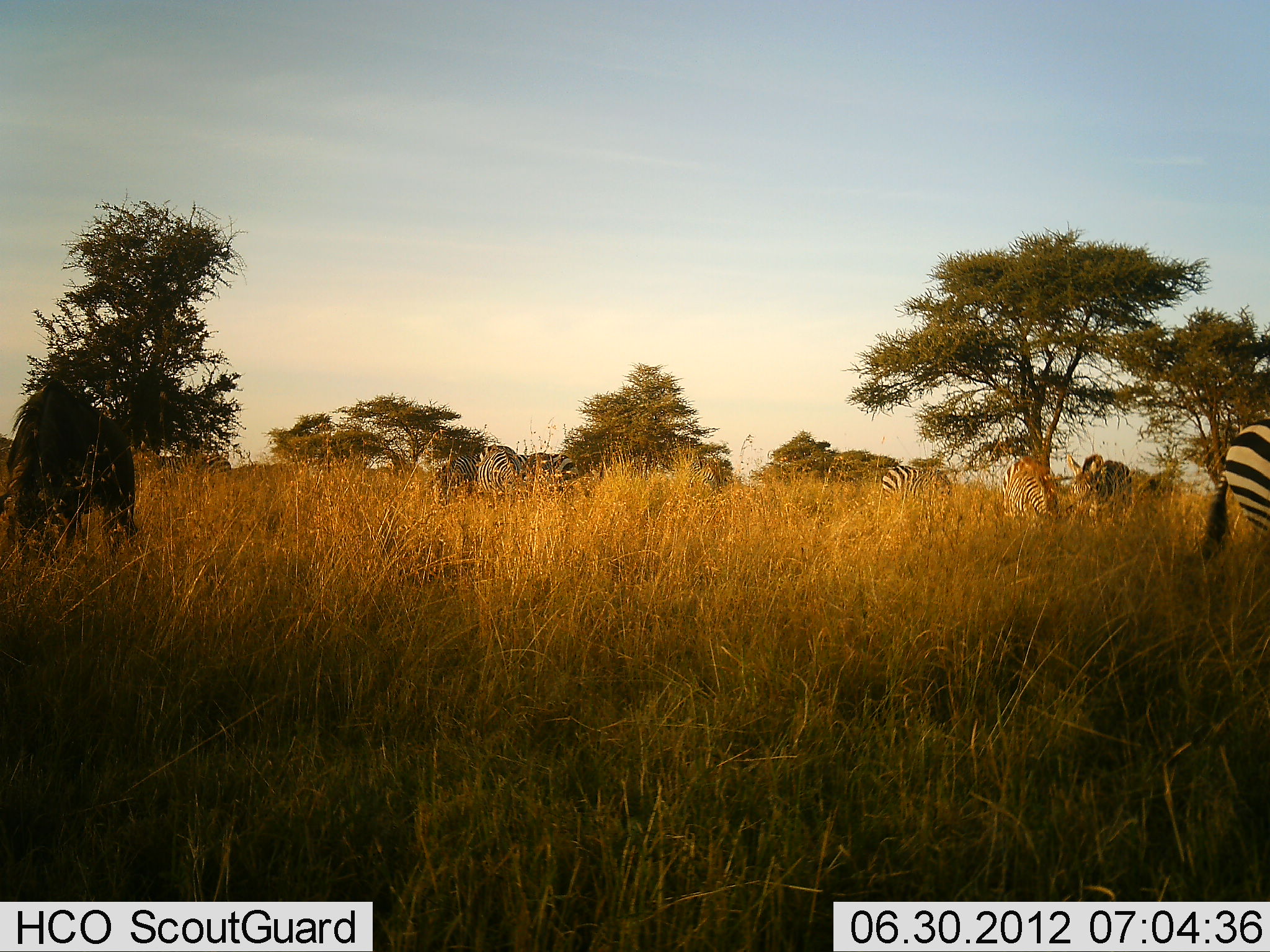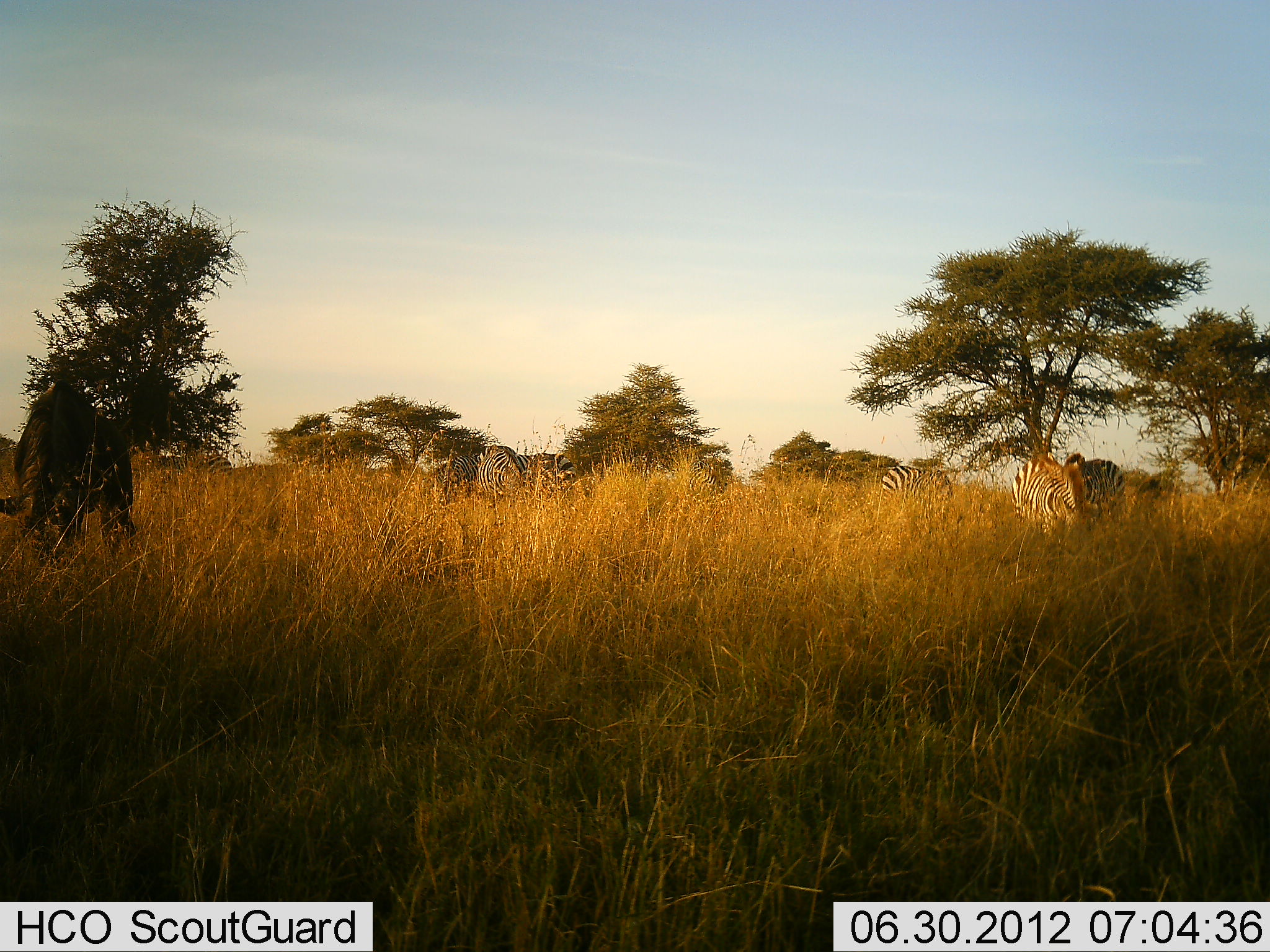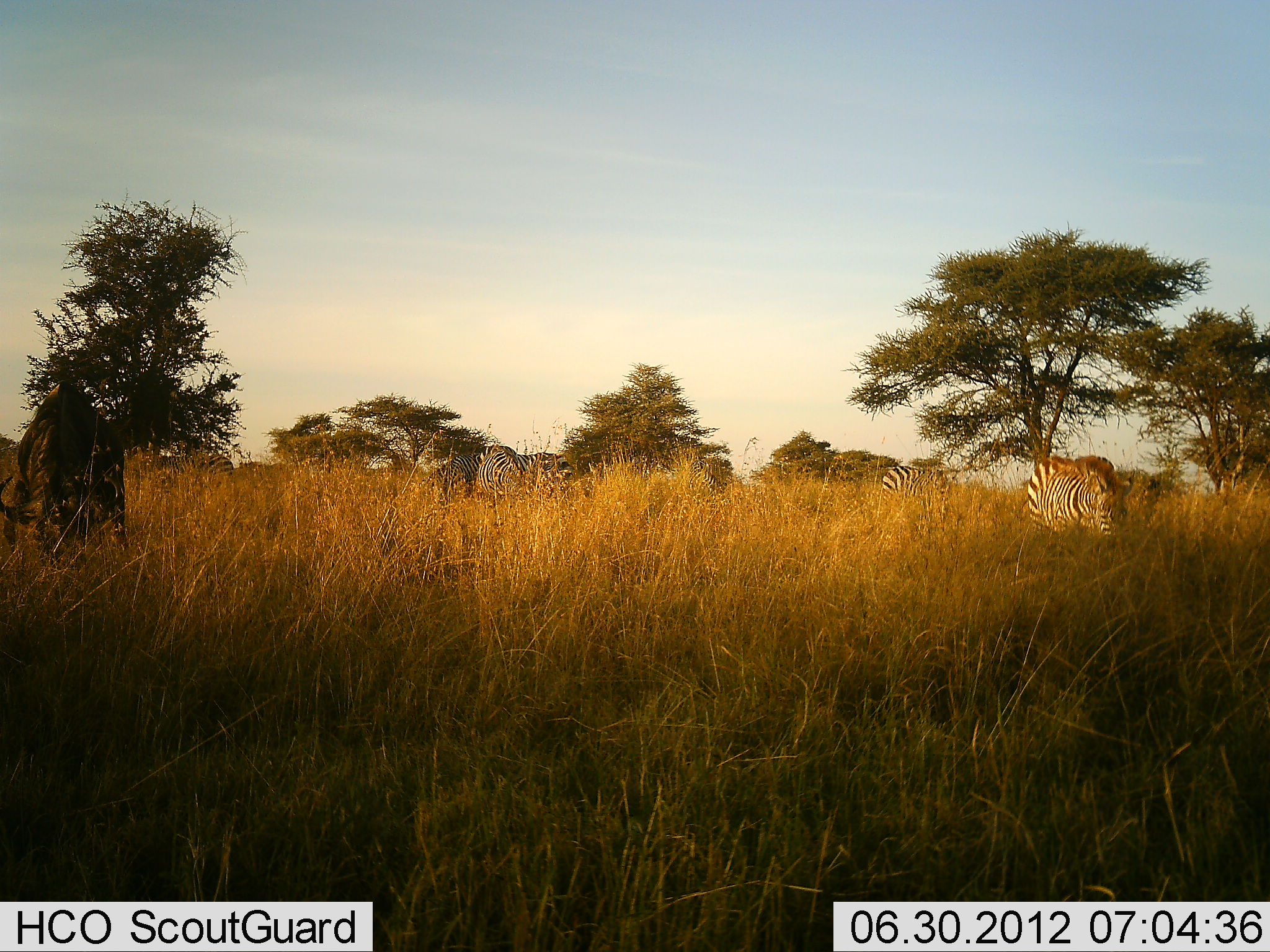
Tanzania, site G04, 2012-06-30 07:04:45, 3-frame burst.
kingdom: Animalia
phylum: Chordata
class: Mammalia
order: Artiodactyla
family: Bovidae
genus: Connochaetes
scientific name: Connochaetes taurinus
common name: blue wildebeest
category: wildebeest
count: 1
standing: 0%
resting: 0%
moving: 0%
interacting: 0%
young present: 0%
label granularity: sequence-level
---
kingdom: Animalia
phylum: Chordata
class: Mammalia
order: Perissodactyla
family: Equidae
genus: Equus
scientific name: Equus quagga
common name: plains zebra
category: zebra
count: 7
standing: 37%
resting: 0%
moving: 63%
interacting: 0%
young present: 0%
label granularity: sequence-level